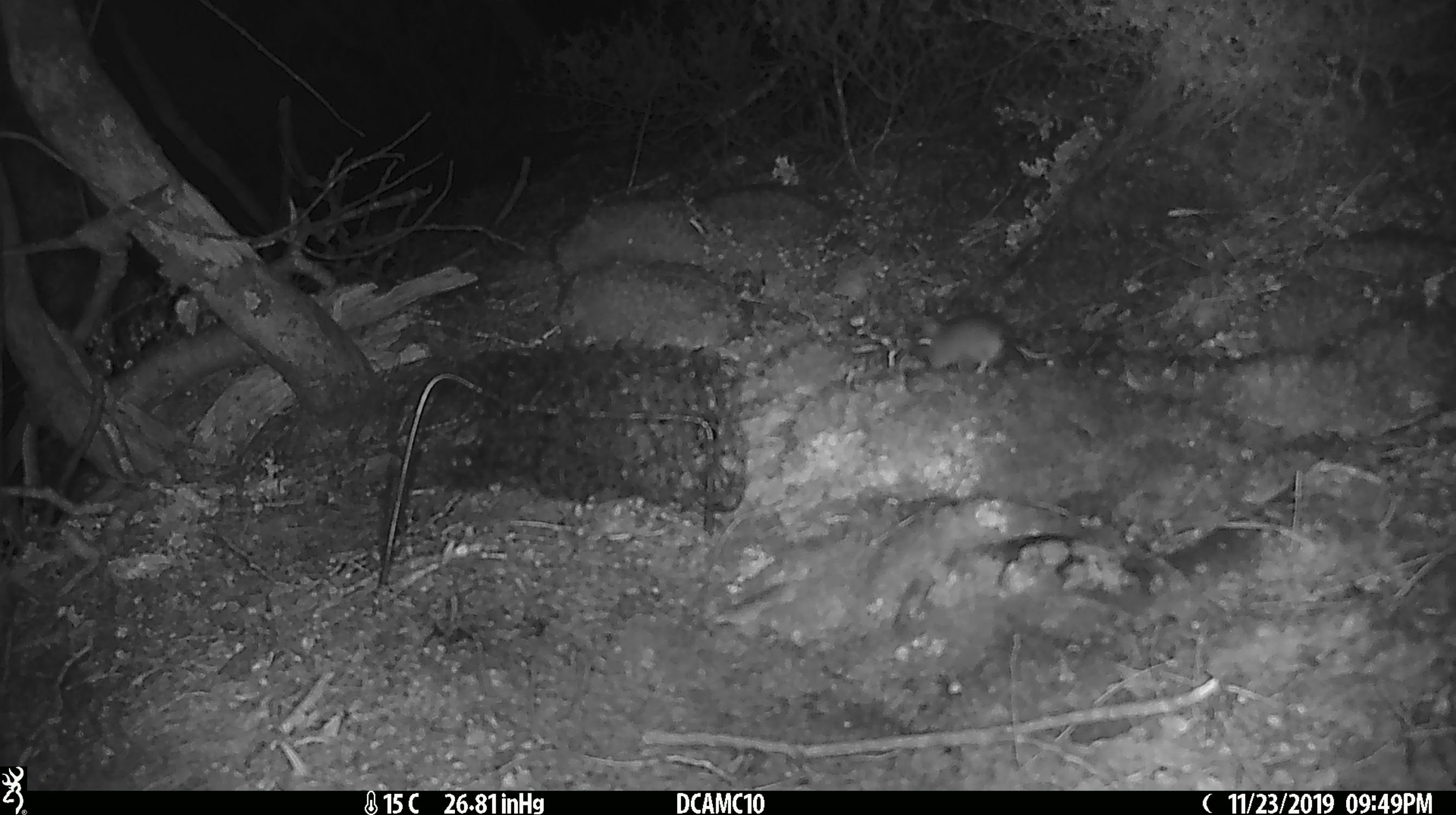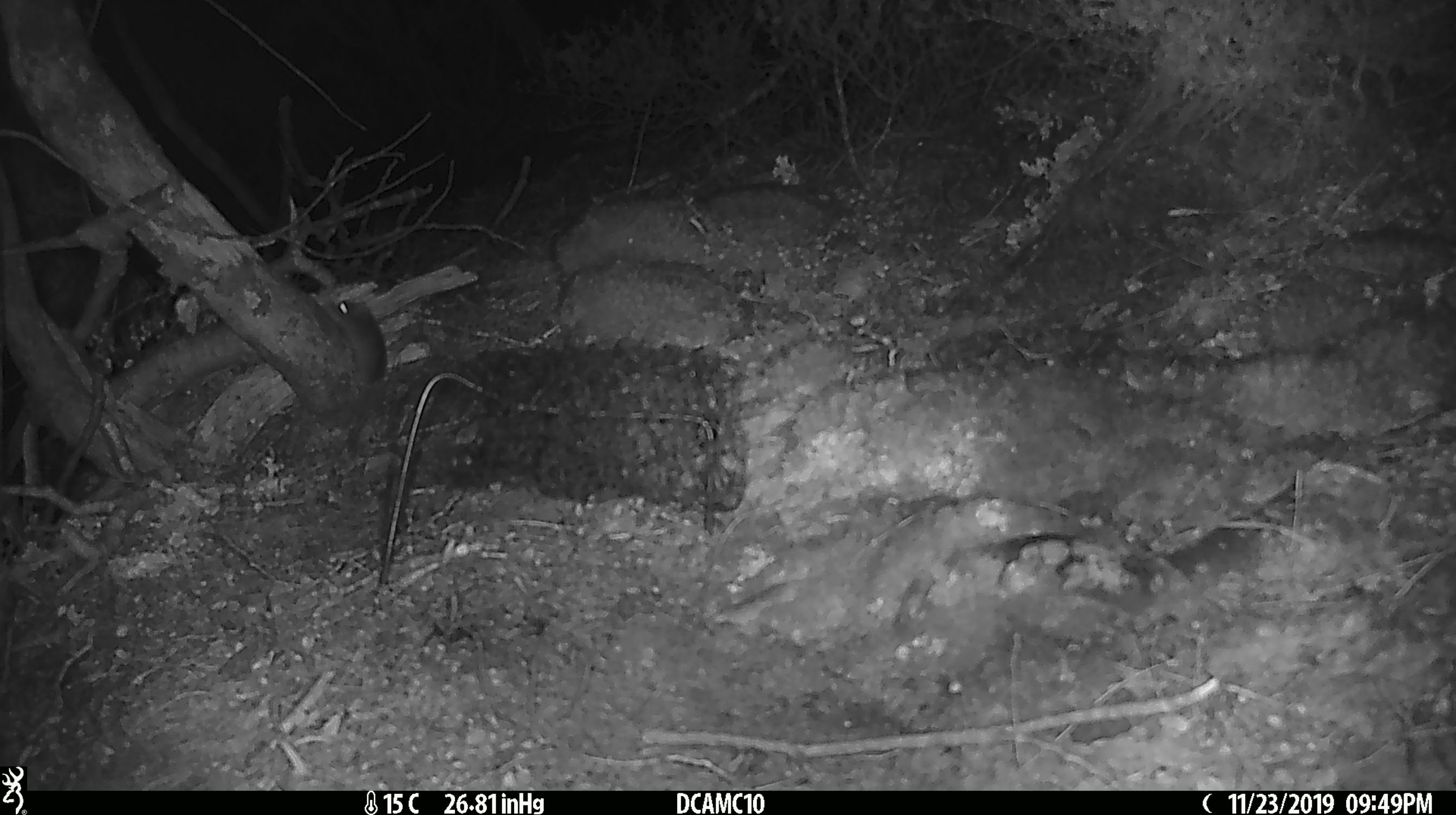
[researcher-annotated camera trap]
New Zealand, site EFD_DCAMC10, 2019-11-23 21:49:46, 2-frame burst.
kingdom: Animalia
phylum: Chordata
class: Mammalia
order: Rodentia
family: Muridae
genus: Mus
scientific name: Mus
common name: mouse